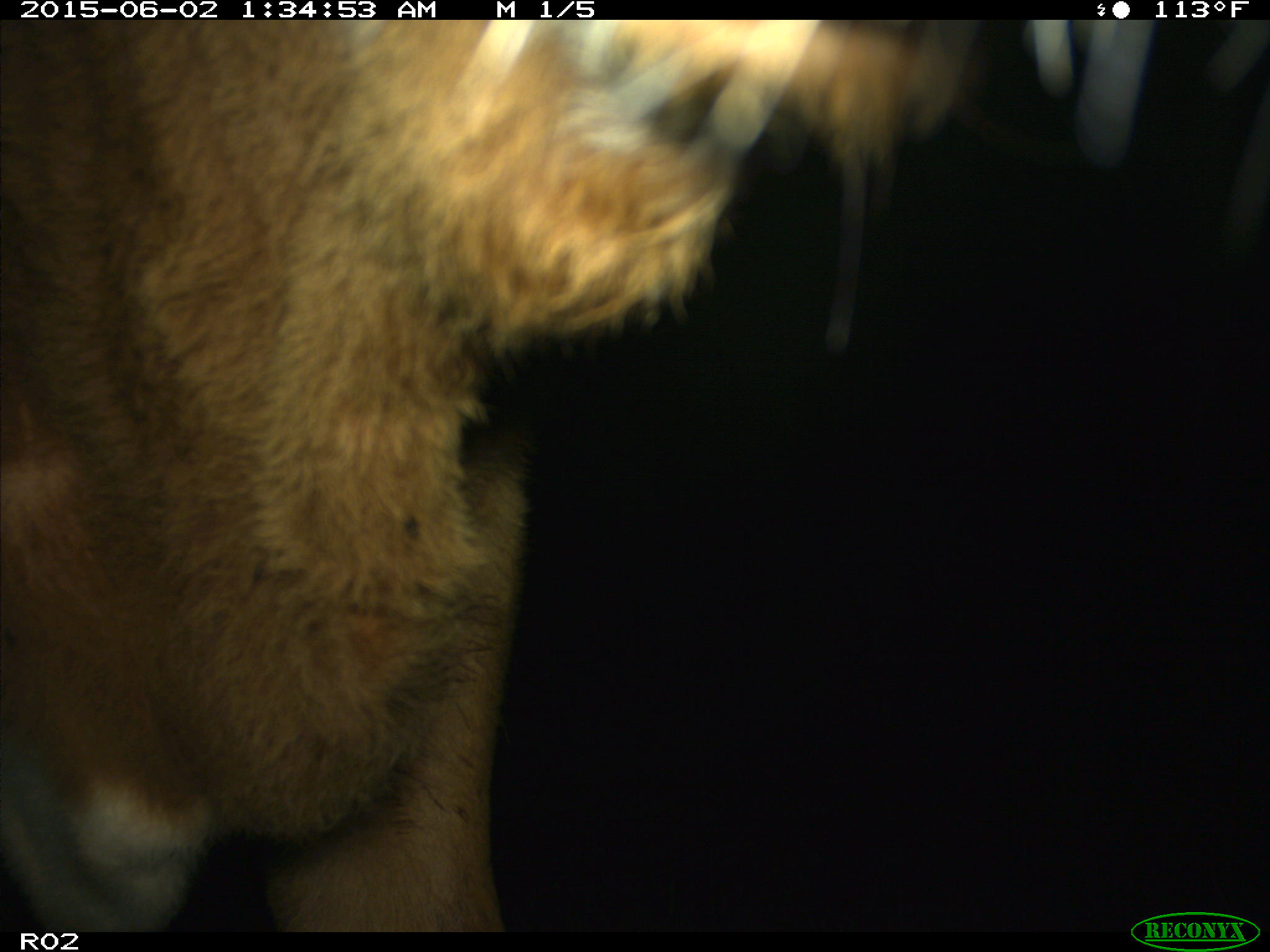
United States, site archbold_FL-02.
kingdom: Animalia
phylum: Chordata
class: Mammalia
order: Artiodactyla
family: Bovidae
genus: Bos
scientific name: Bos taurus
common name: domestic cow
Bos taurus (domestic cow).